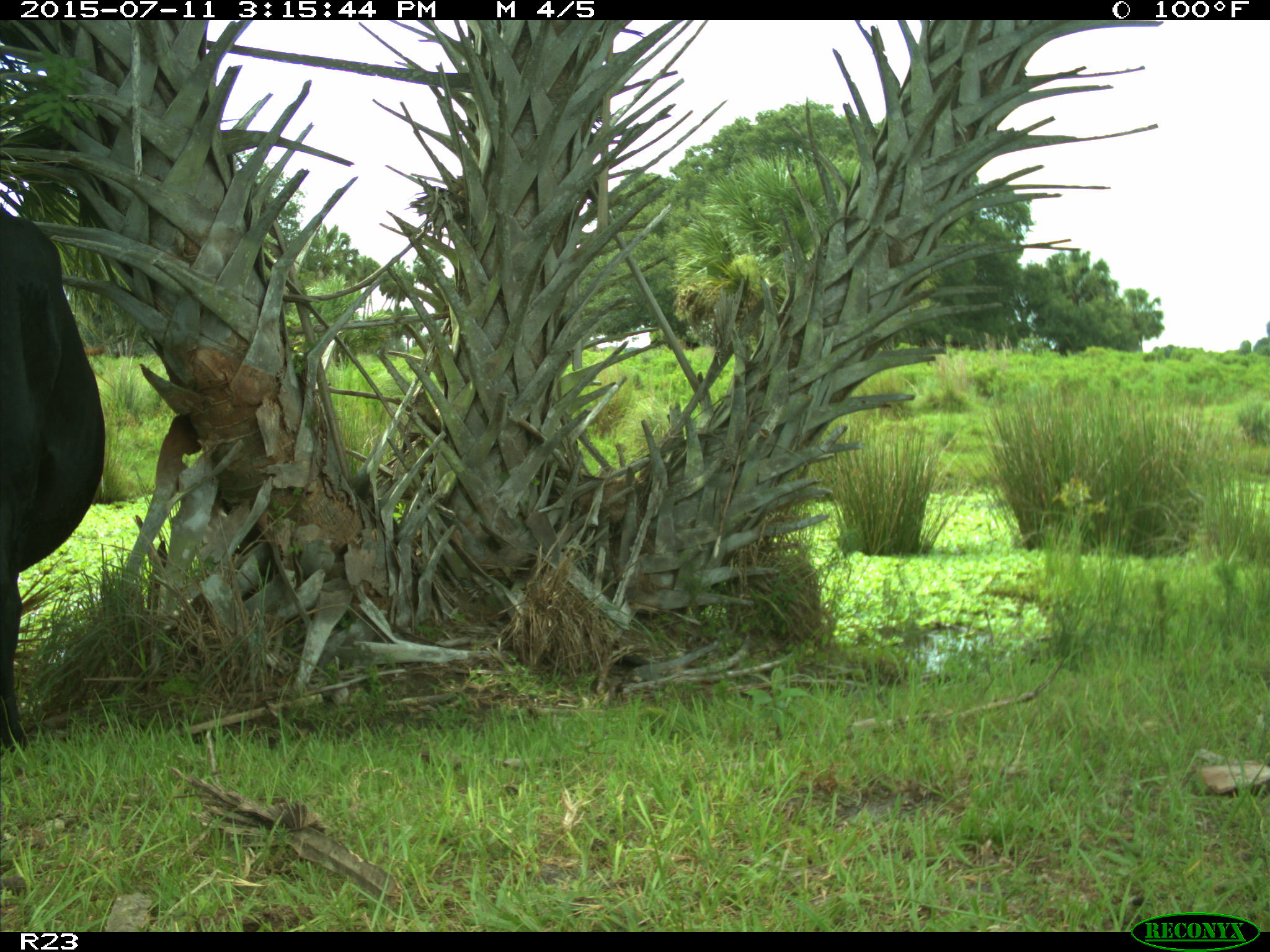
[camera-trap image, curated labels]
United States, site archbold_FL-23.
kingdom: Animalia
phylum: Chordata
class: Mammalia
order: Artiodactyla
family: Bovidae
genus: Bos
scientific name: Bos taurus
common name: domestic cow